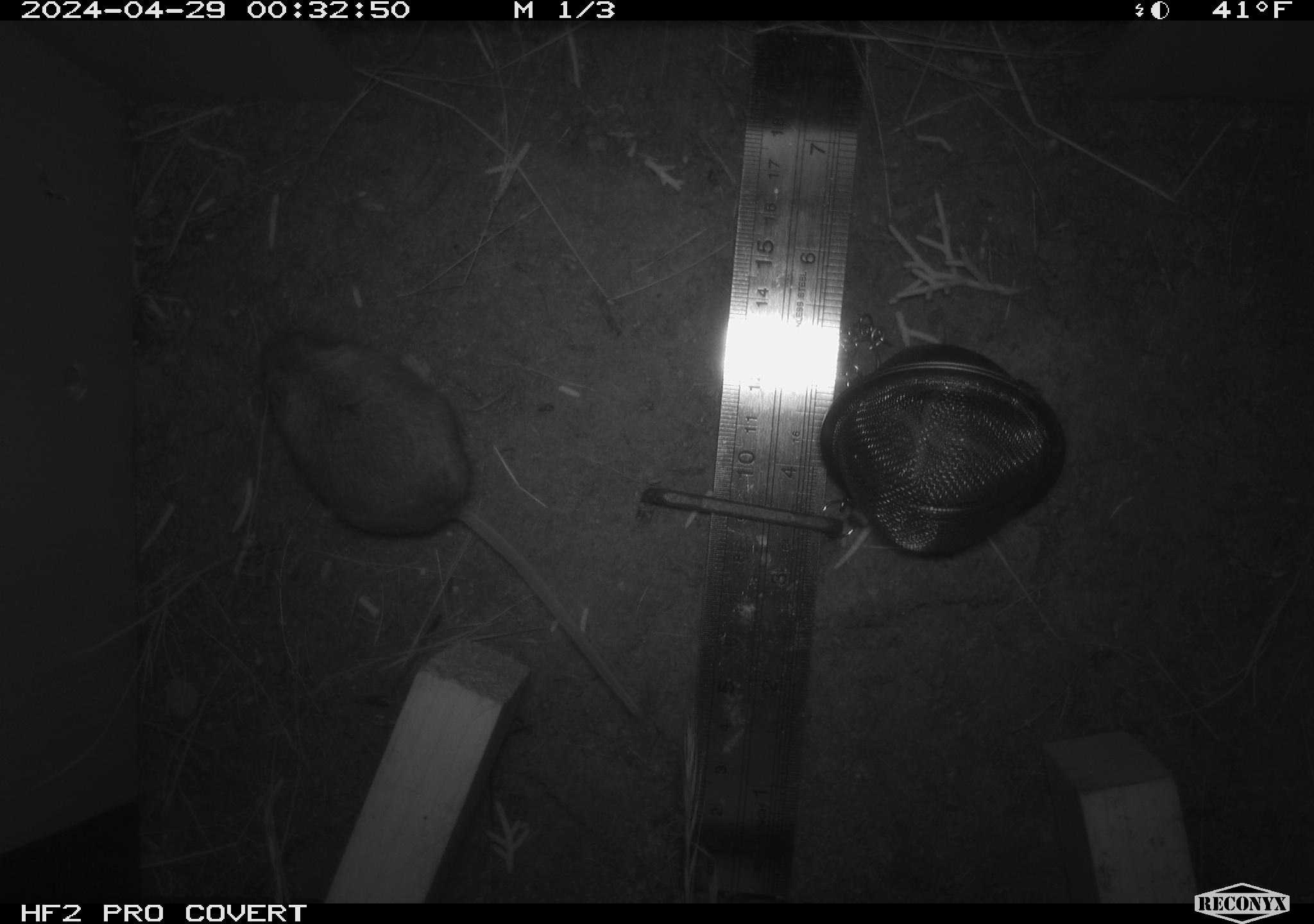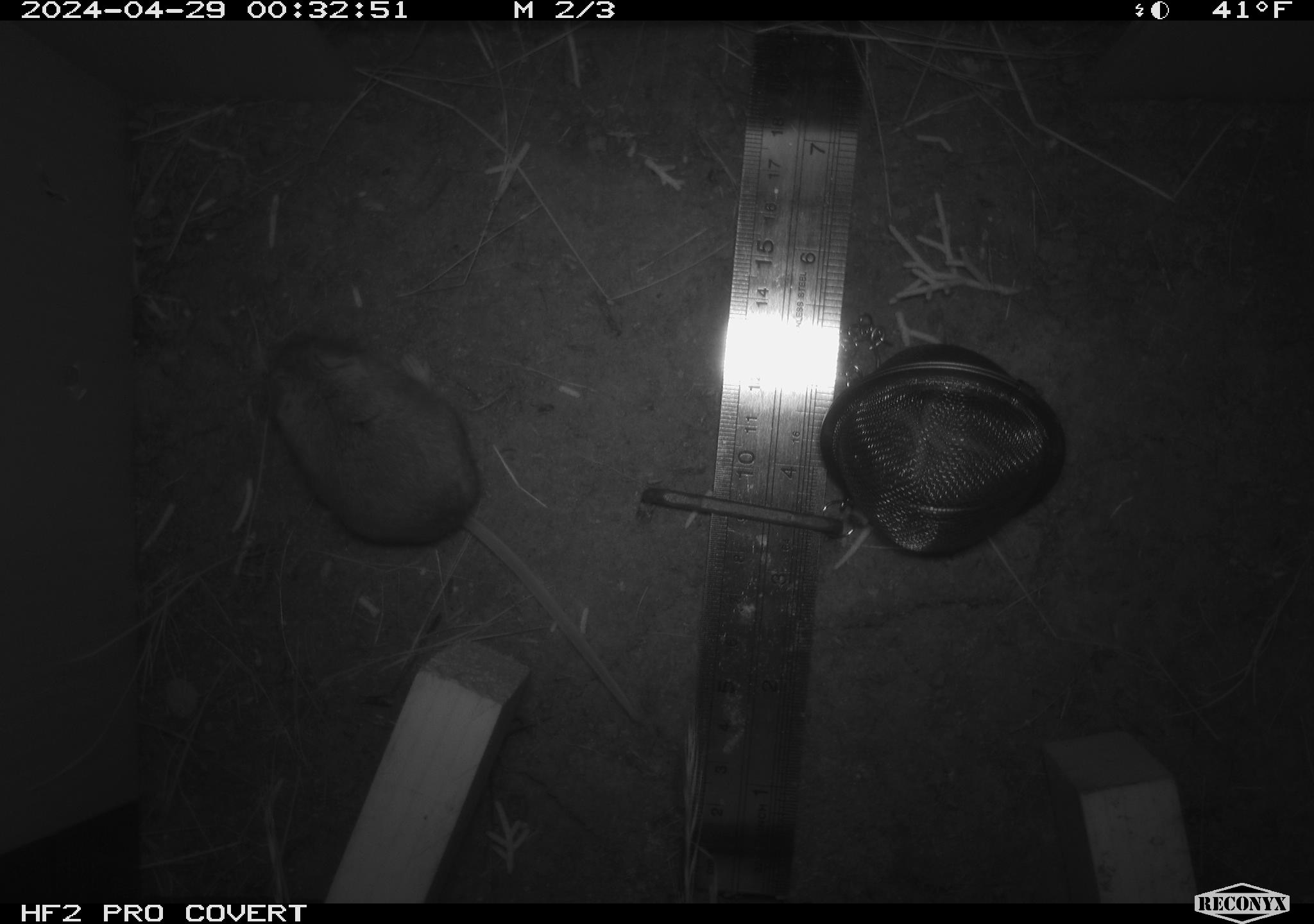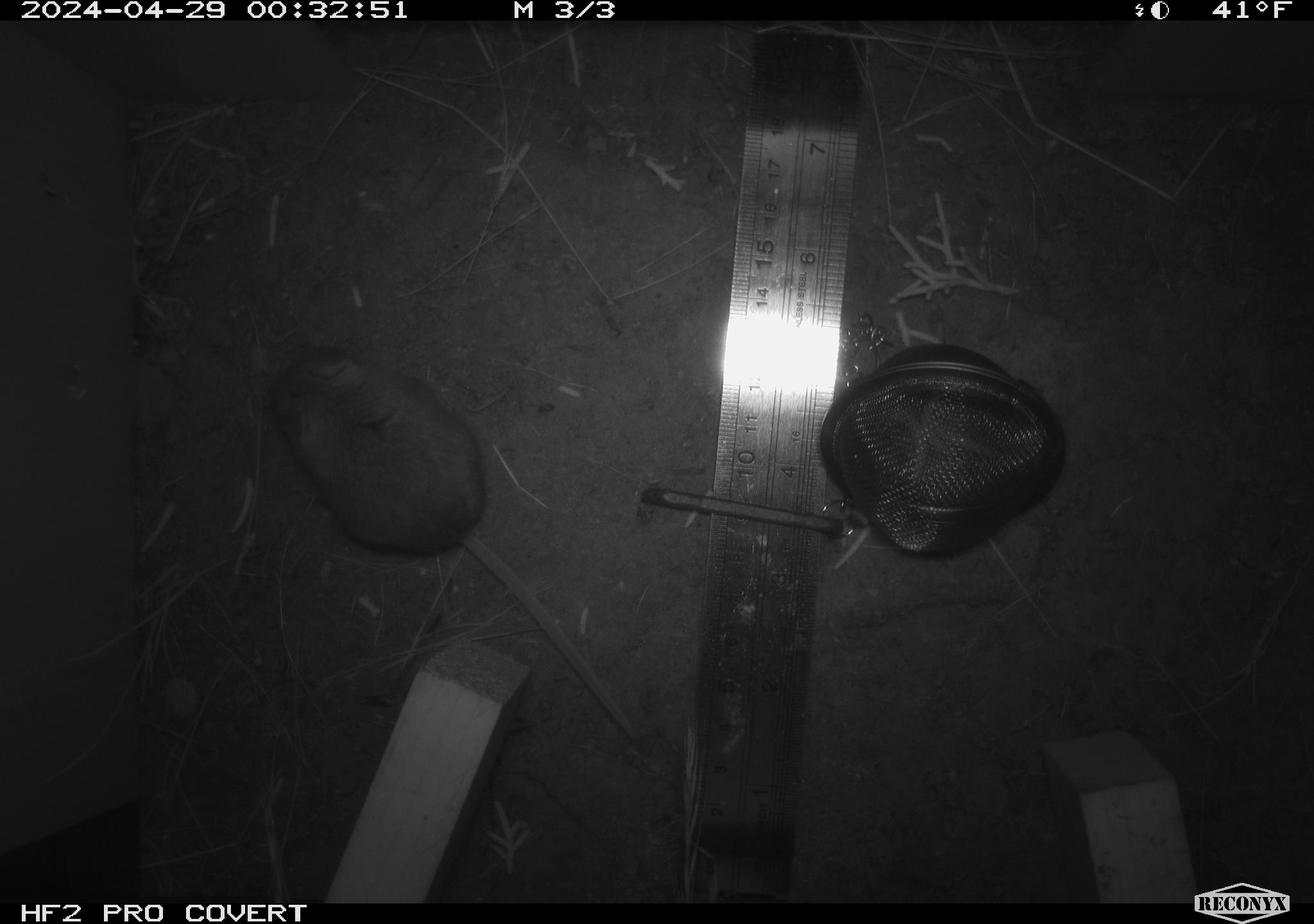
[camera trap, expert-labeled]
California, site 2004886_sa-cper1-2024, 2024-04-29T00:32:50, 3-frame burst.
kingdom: Animalia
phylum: Chordata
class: Mammalia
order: Rodentia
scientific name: Rodentia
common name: rodent